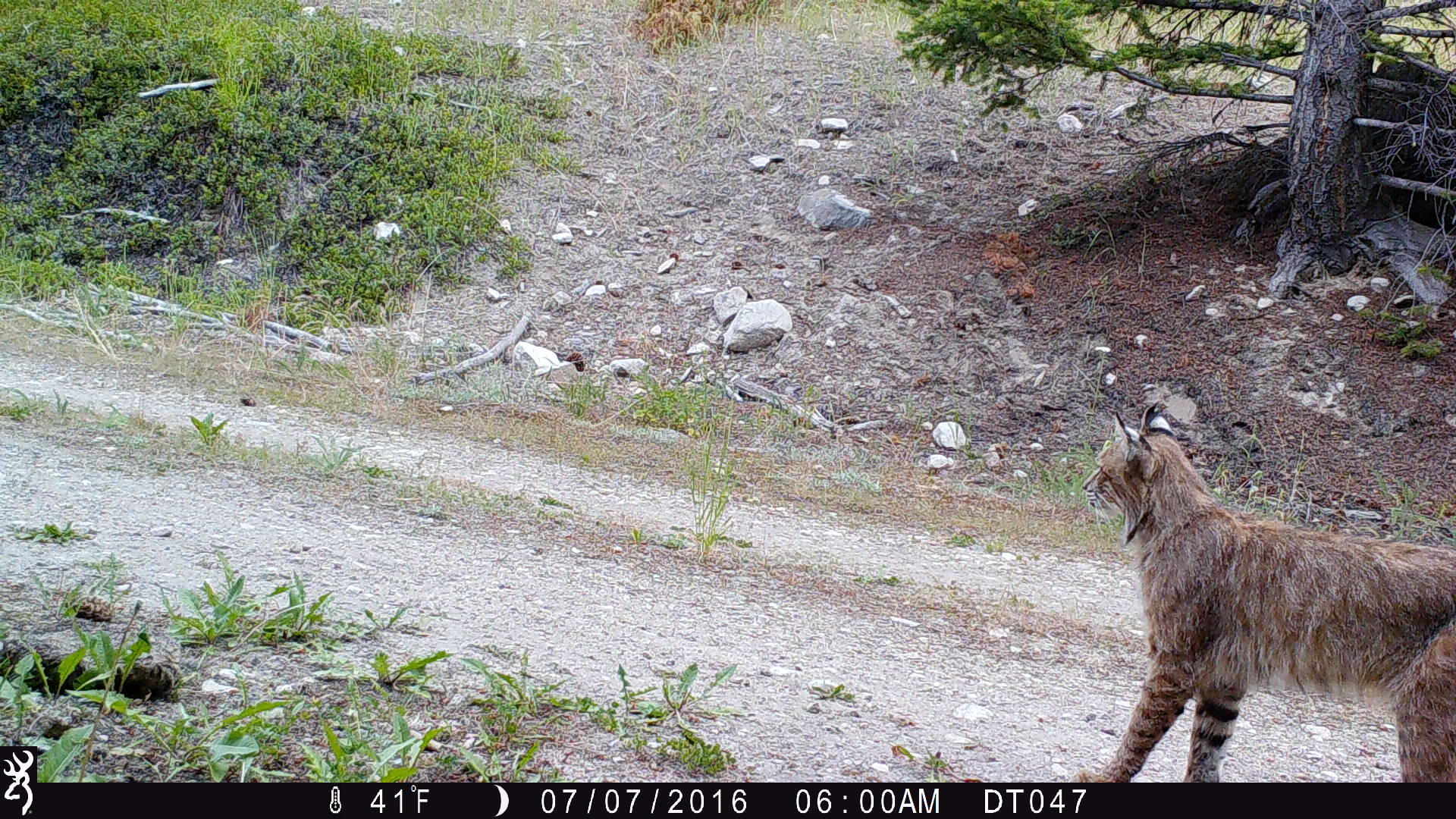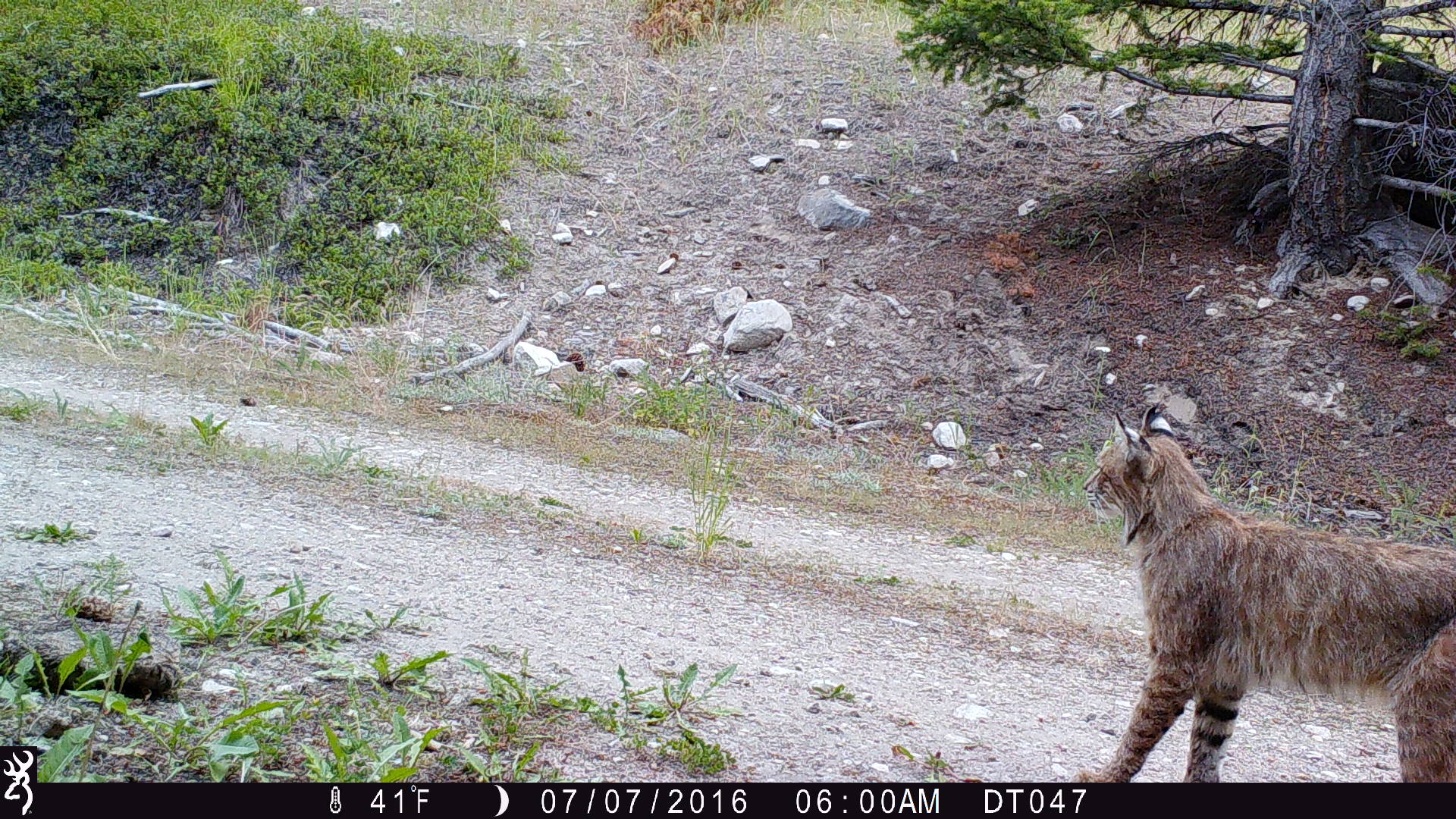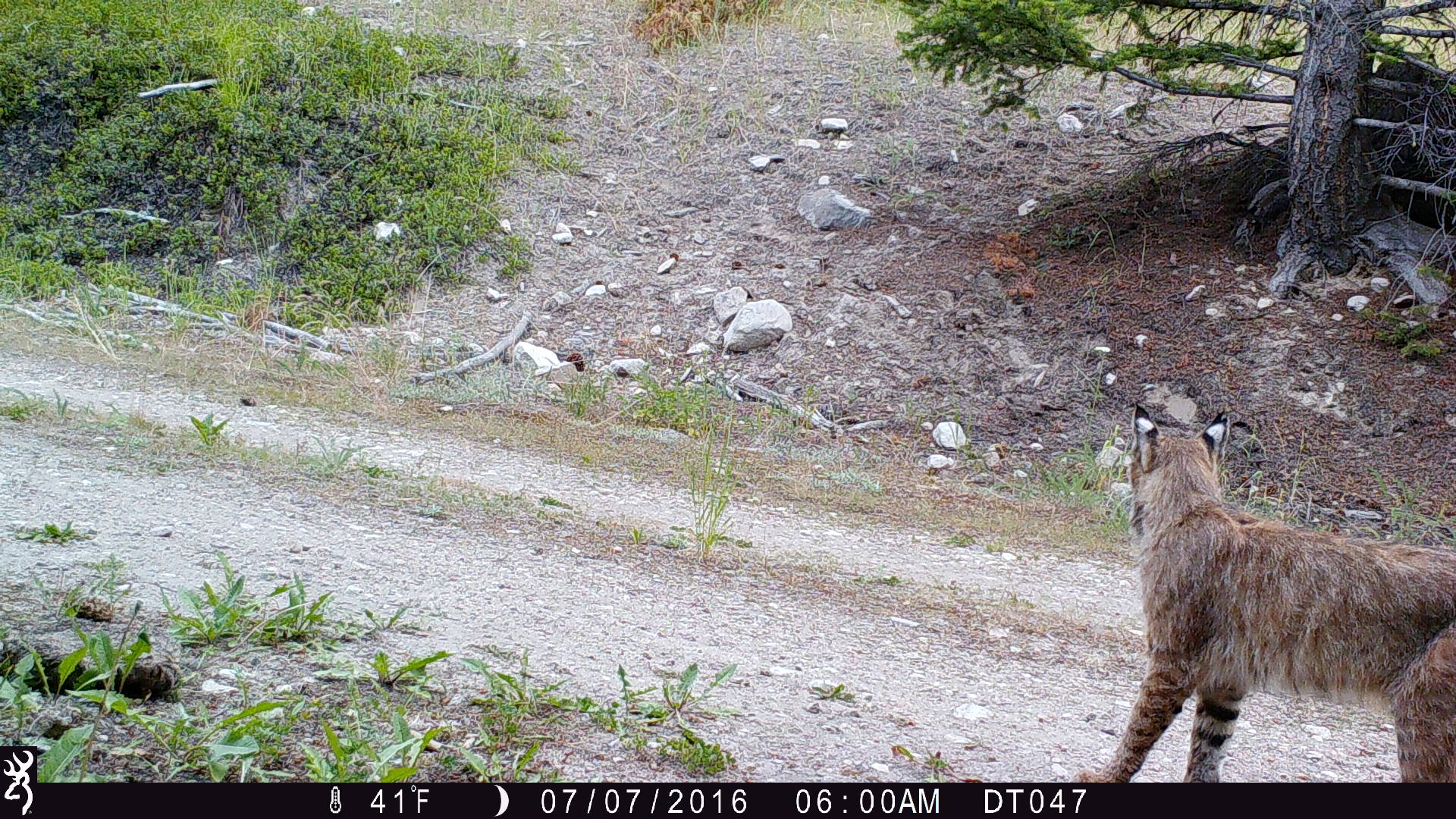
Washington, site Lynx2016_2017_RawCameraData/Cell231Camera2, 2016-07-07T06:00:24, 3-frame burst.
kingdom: Animalia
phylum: Chordata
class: Mammalia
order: Carnivora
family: Felidae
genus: Lynx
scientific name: Lynx rufus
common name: bobcat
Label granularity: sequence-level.